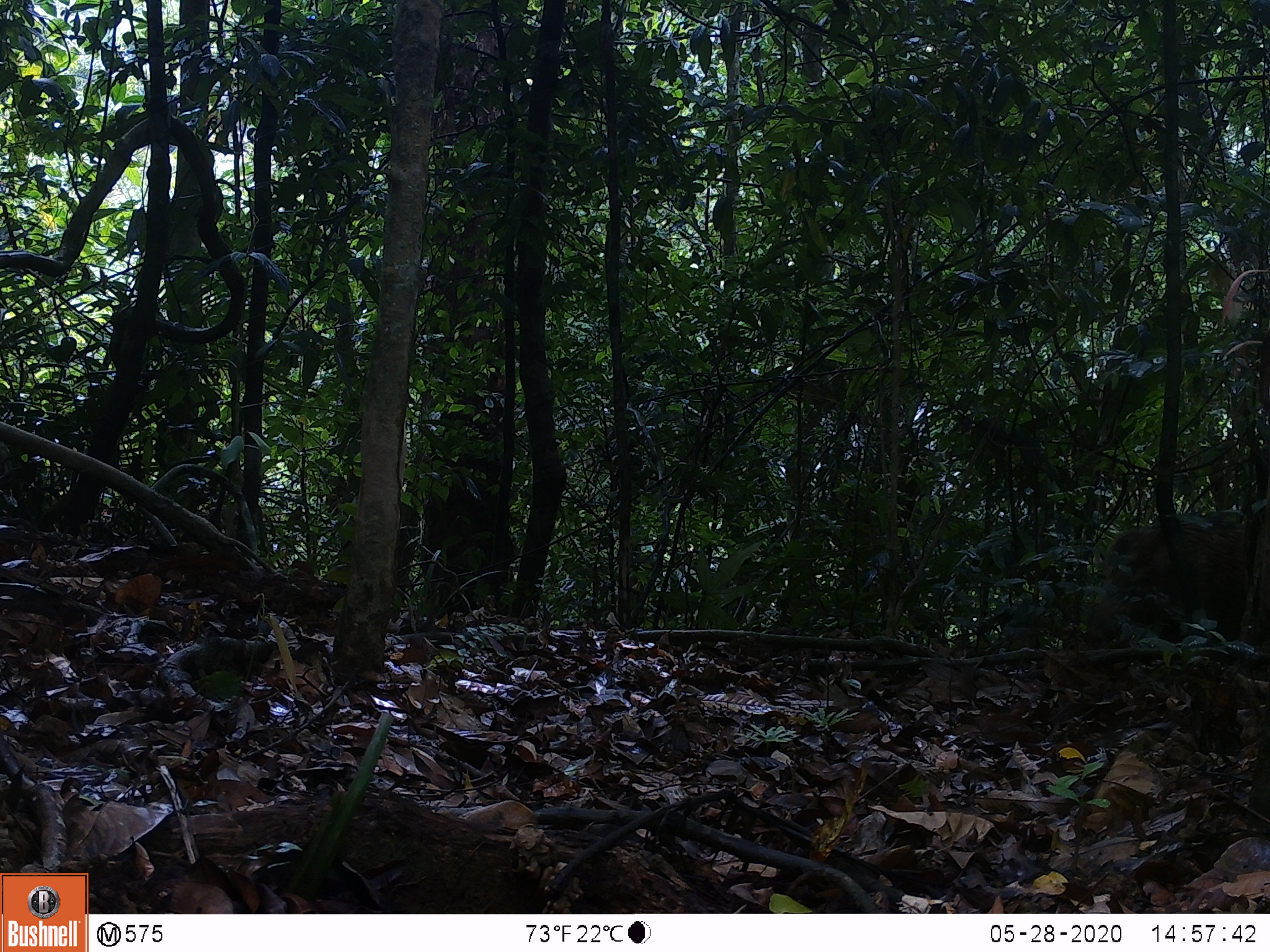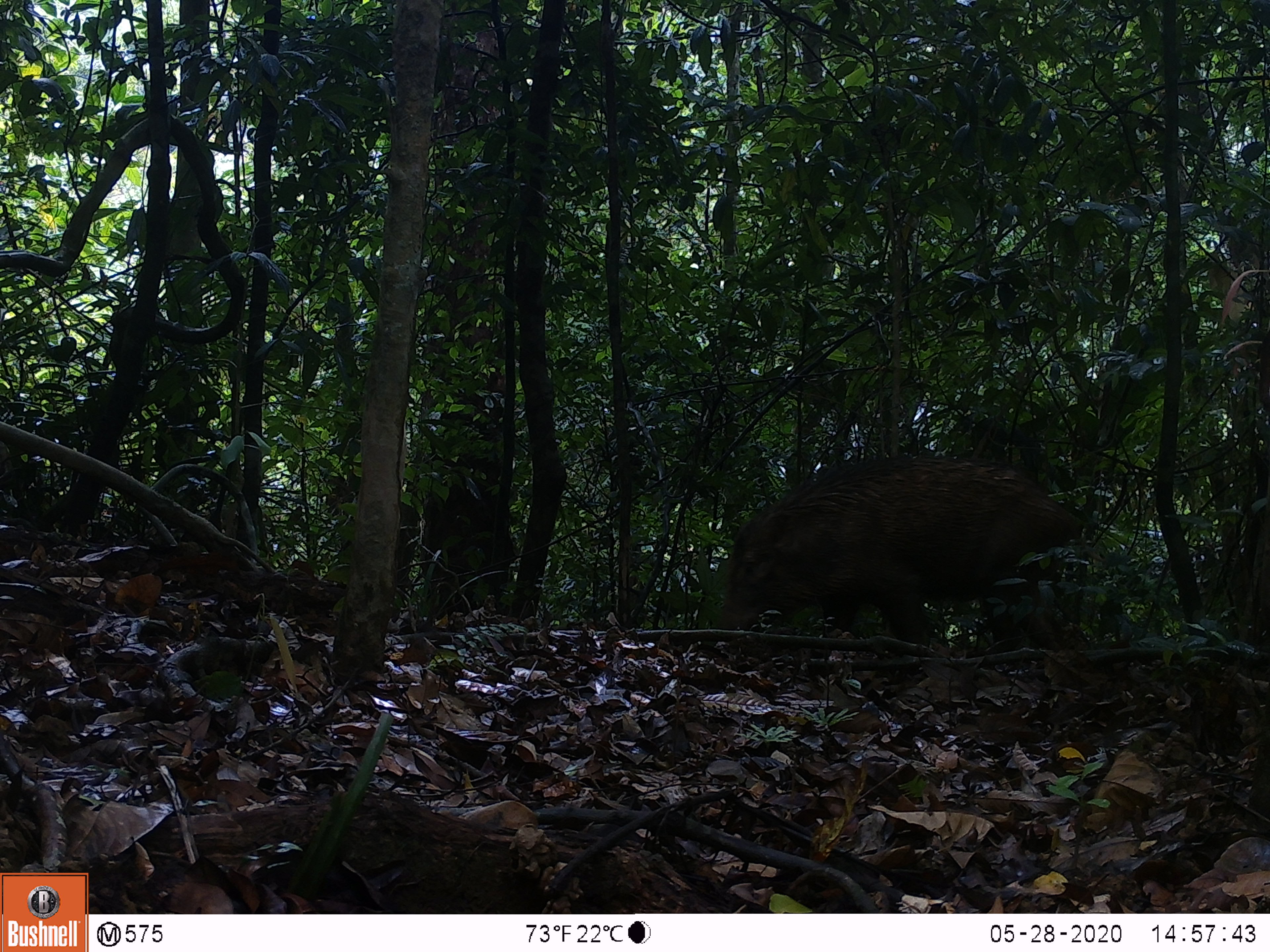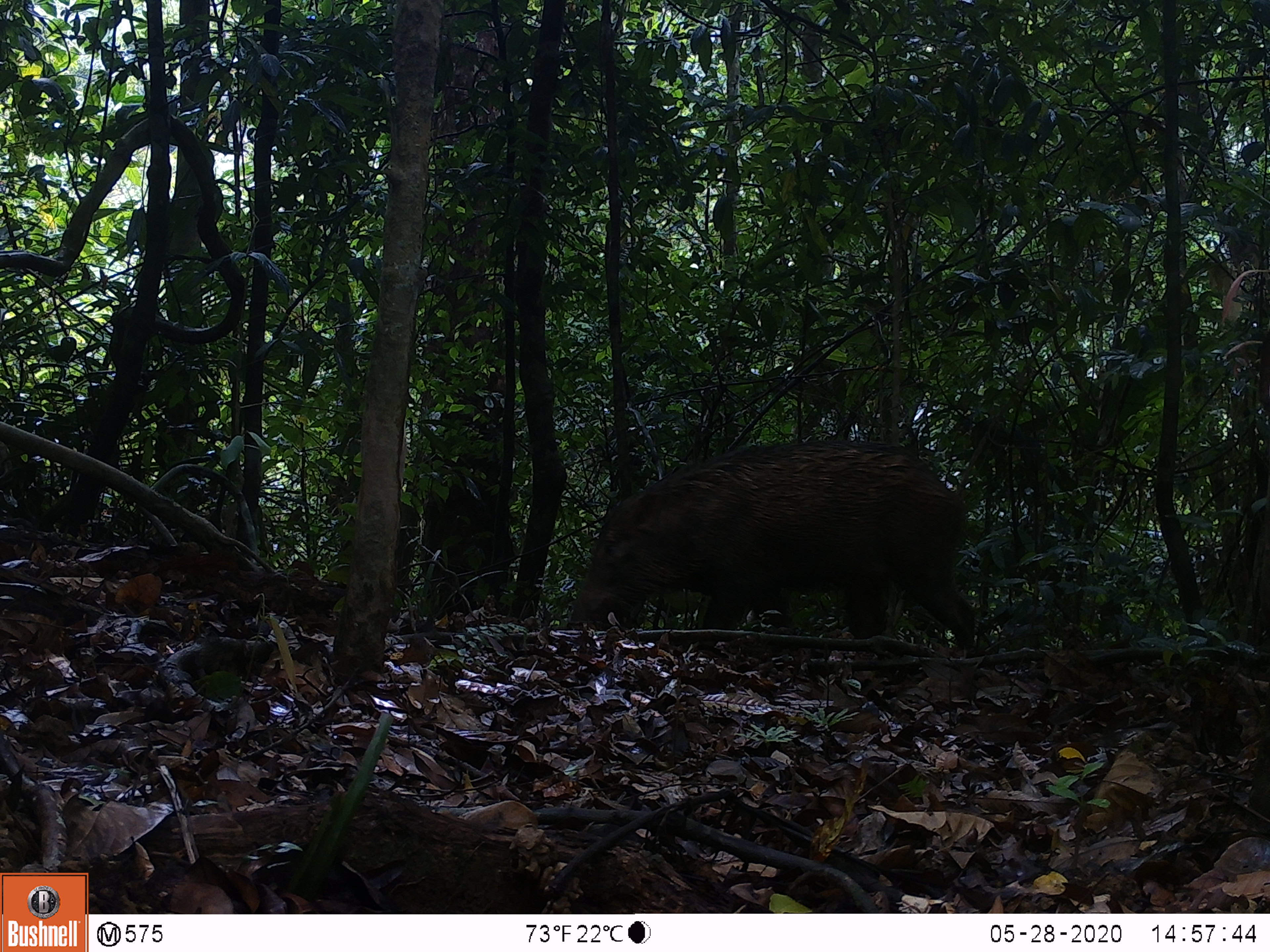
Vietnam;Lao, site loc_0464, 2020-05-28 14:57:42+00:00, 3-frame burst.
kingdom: Animalia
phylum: Chordata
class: Mammalia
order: Artiodactyla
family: Suidae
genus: Sus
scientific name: Sus scrofa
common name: eurasian wild pig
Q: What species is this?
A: Eurasian wild pig (Sus scrofa).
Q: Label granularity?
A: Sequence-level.